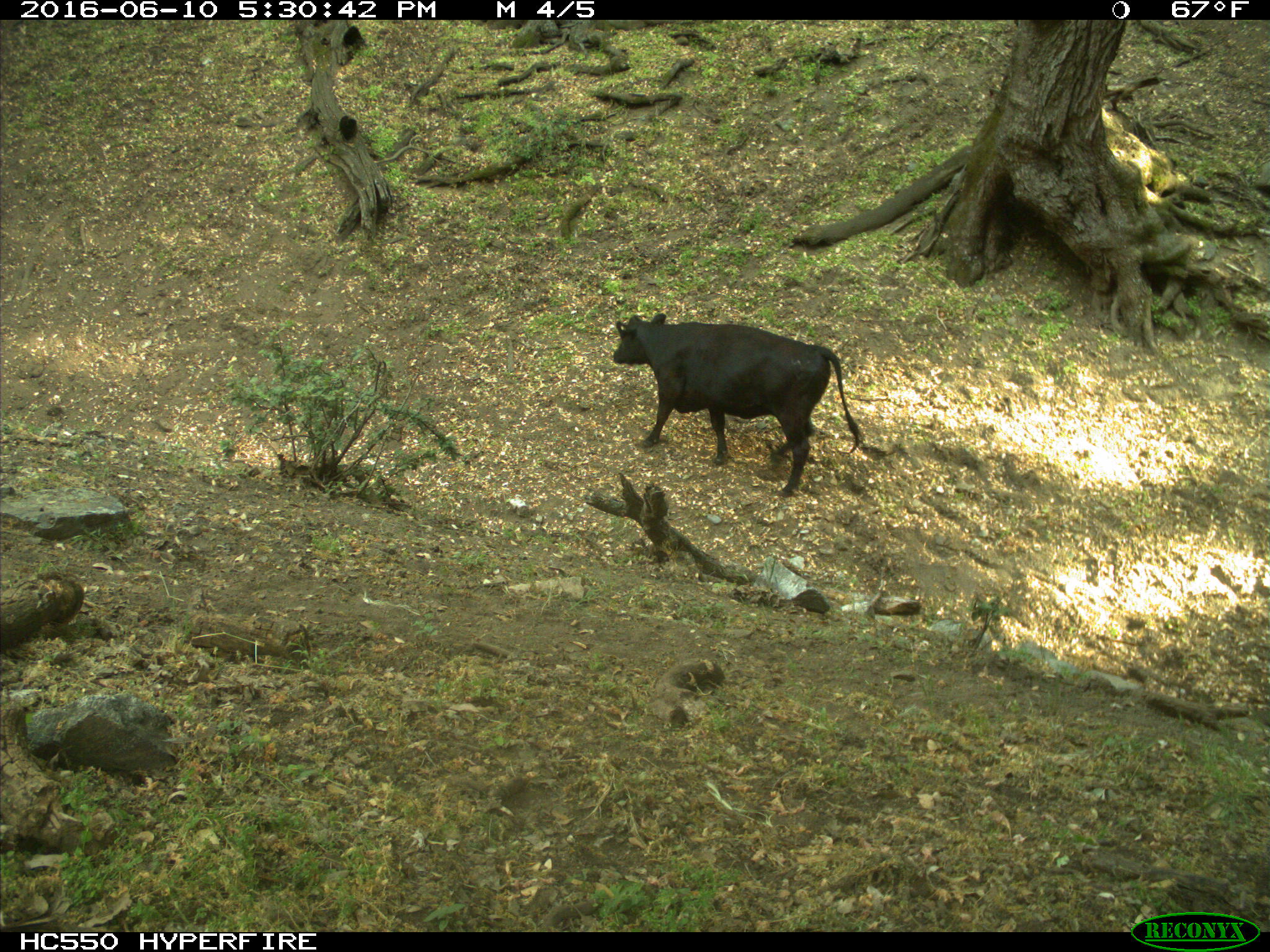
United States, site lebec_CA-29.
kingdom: Animalia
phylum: Chordata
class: Mammalia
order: Artiodactyla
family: Bovidae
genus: Bos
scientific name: Bos taurus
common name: domestic cow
Bos taurus (domestic cow).